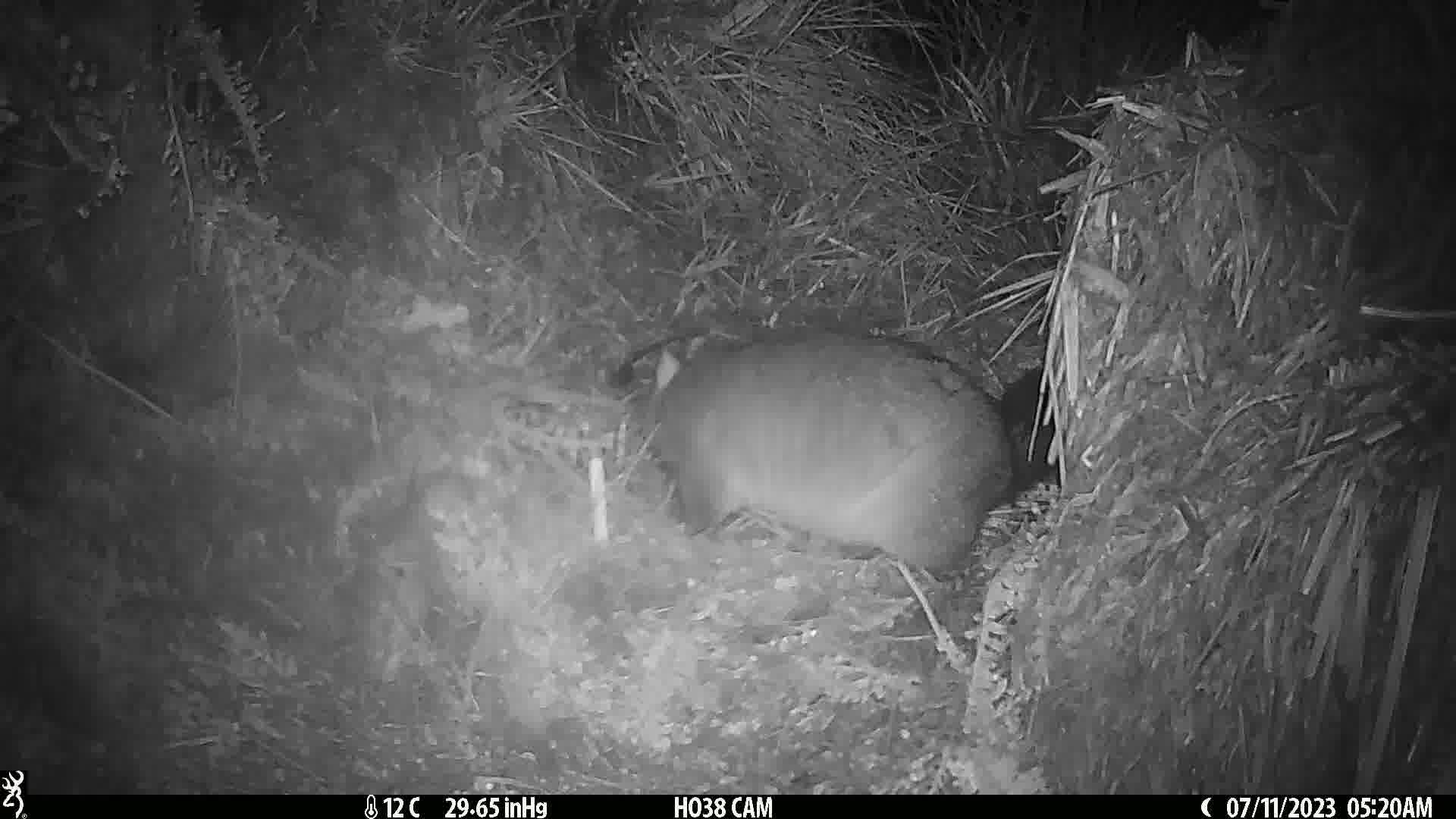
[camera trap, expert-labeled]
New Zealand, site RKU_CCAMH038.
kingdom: Animalia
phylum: Chordata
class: Mammalia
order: Diprotodontia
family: Phalangeridae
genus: Trichosurus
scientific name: Trichosurus vulpecula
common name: common brushtail possum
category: possum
Possum (common brushtail possum) (Trichosurus vulpecula).